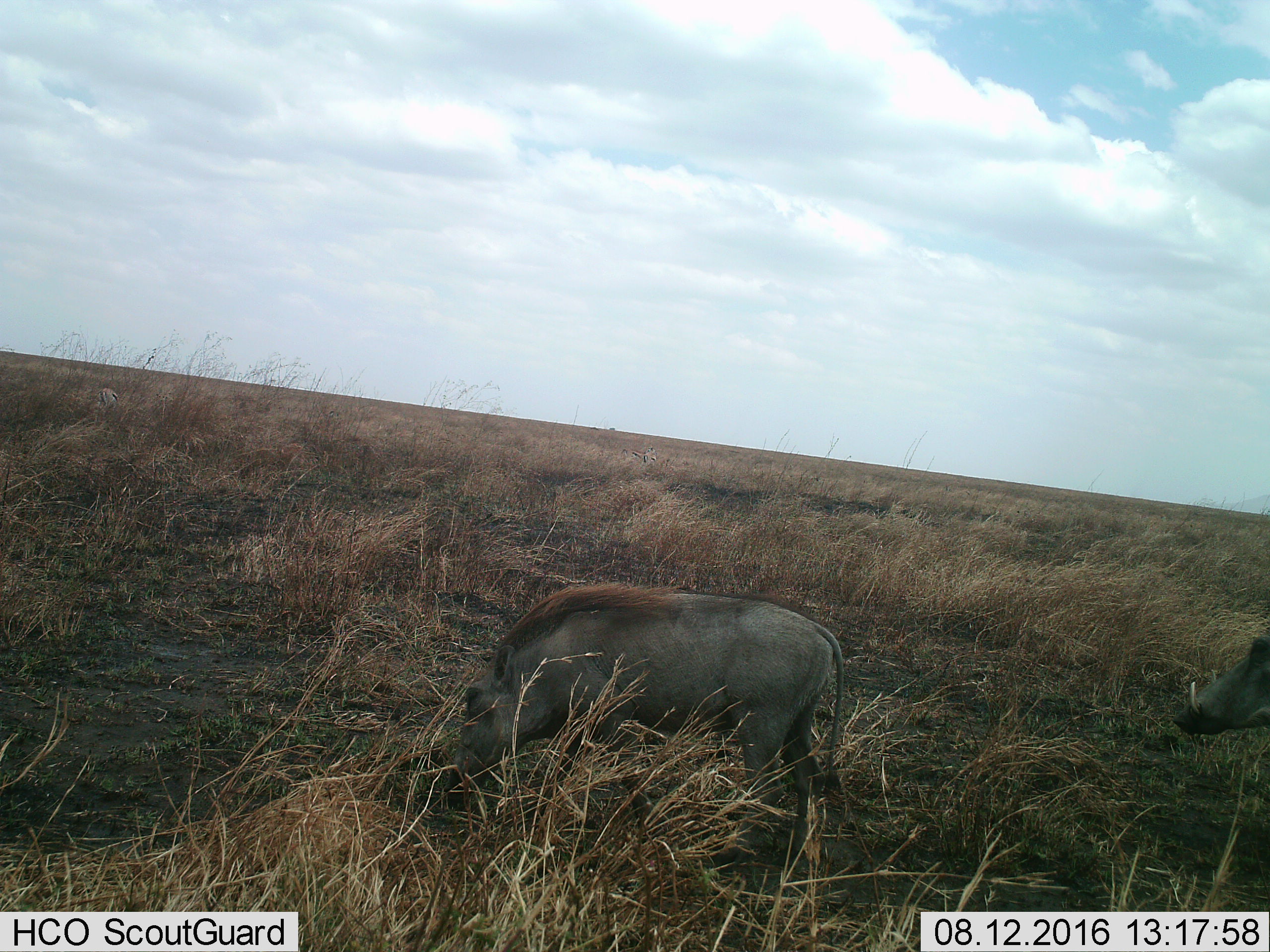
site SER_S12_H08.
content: unidentified animal